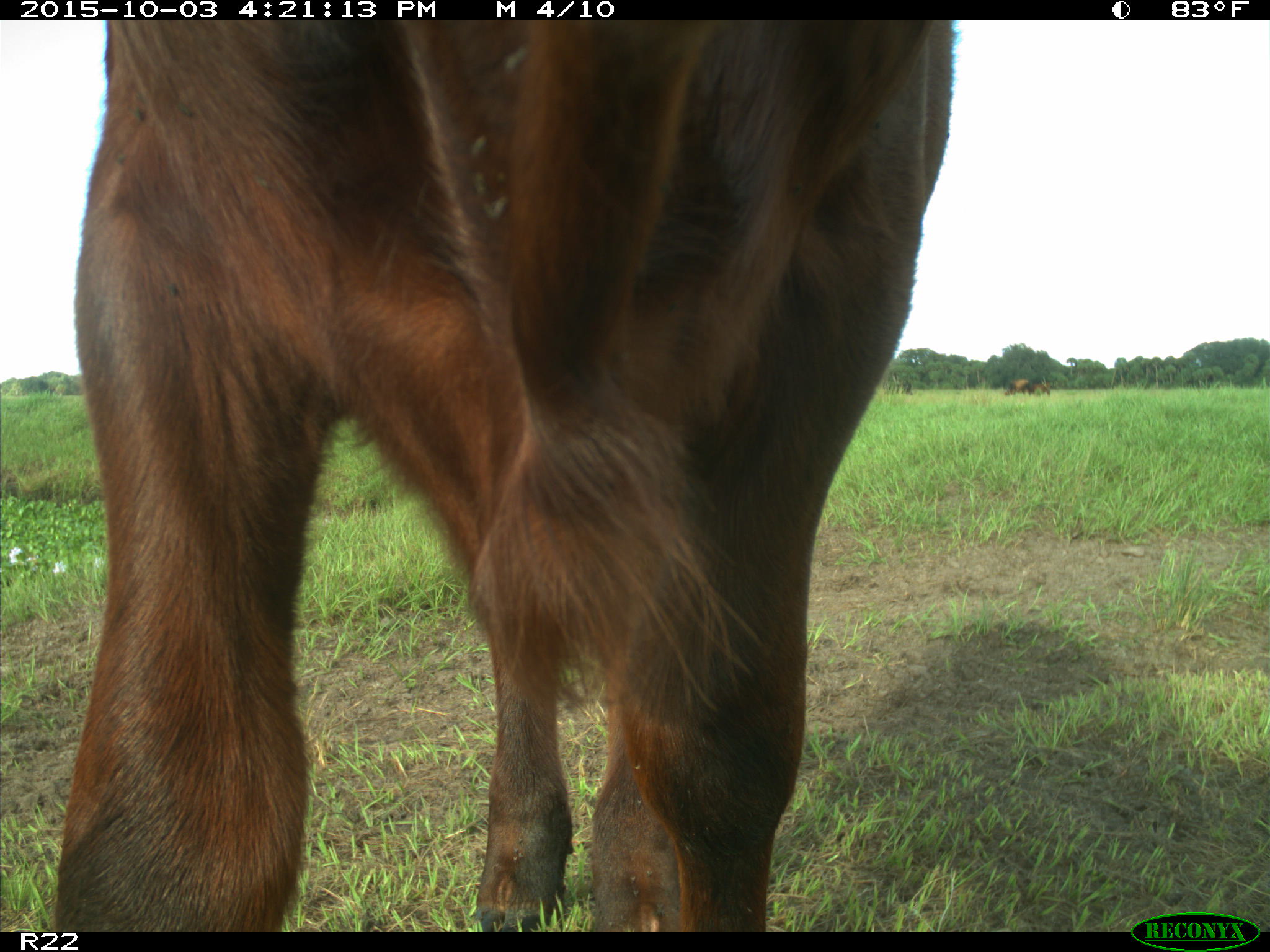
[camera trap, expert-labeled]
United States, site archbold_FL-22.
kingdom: Animalia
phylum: Chordata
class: Mammalia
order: Artiodactyla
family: Bovidae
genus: Bos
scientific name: Bos taurus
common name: domestic cow